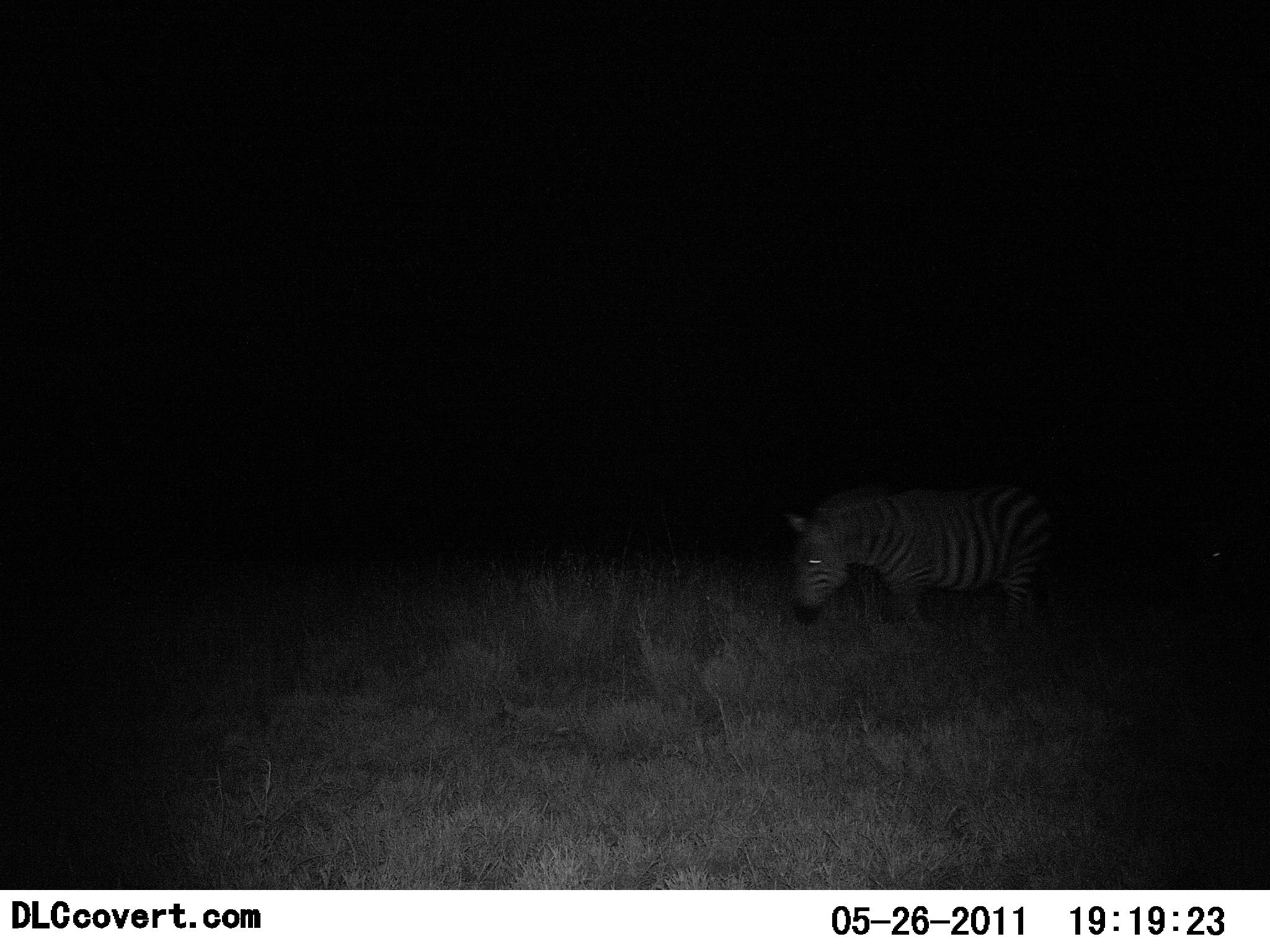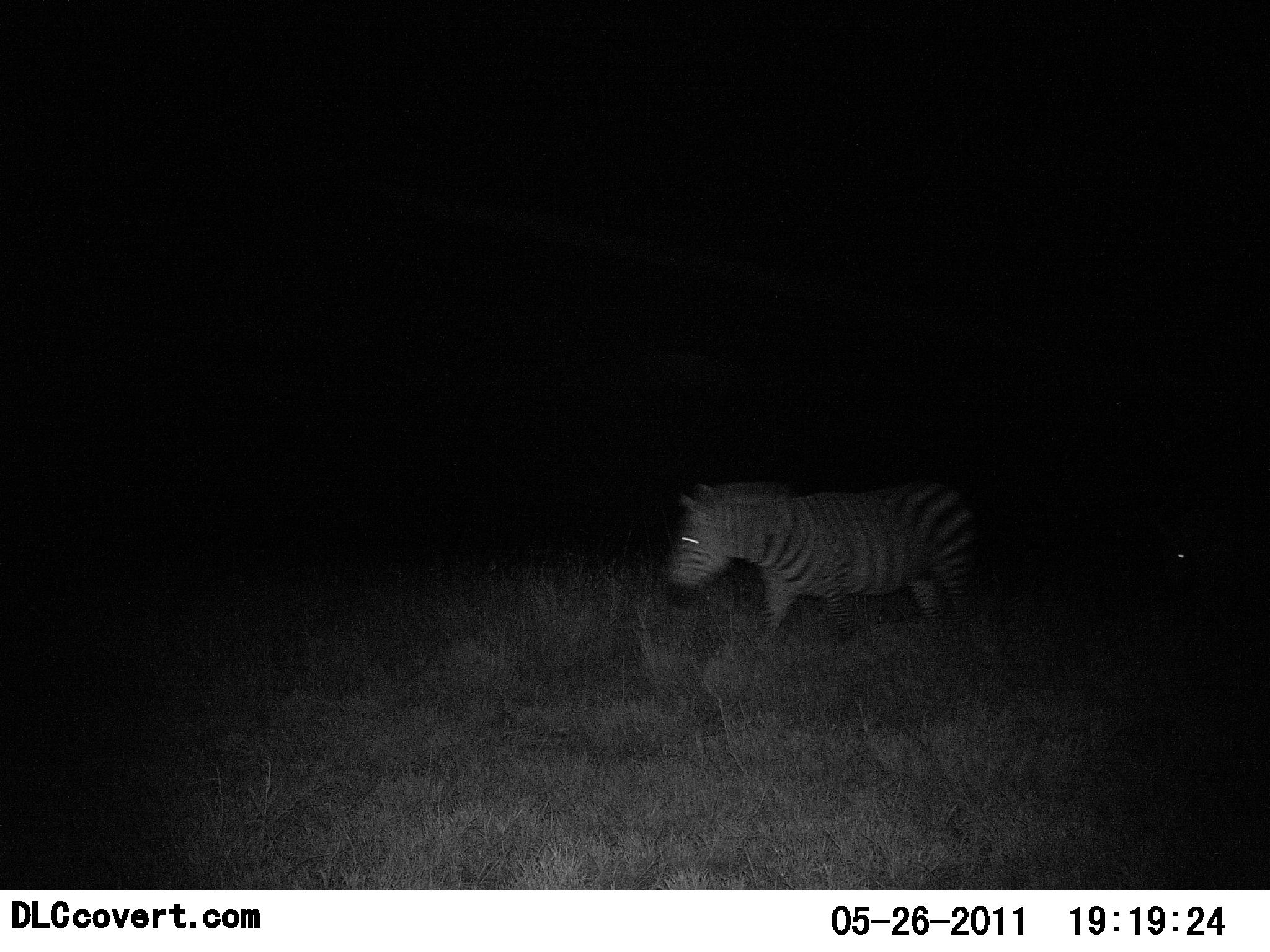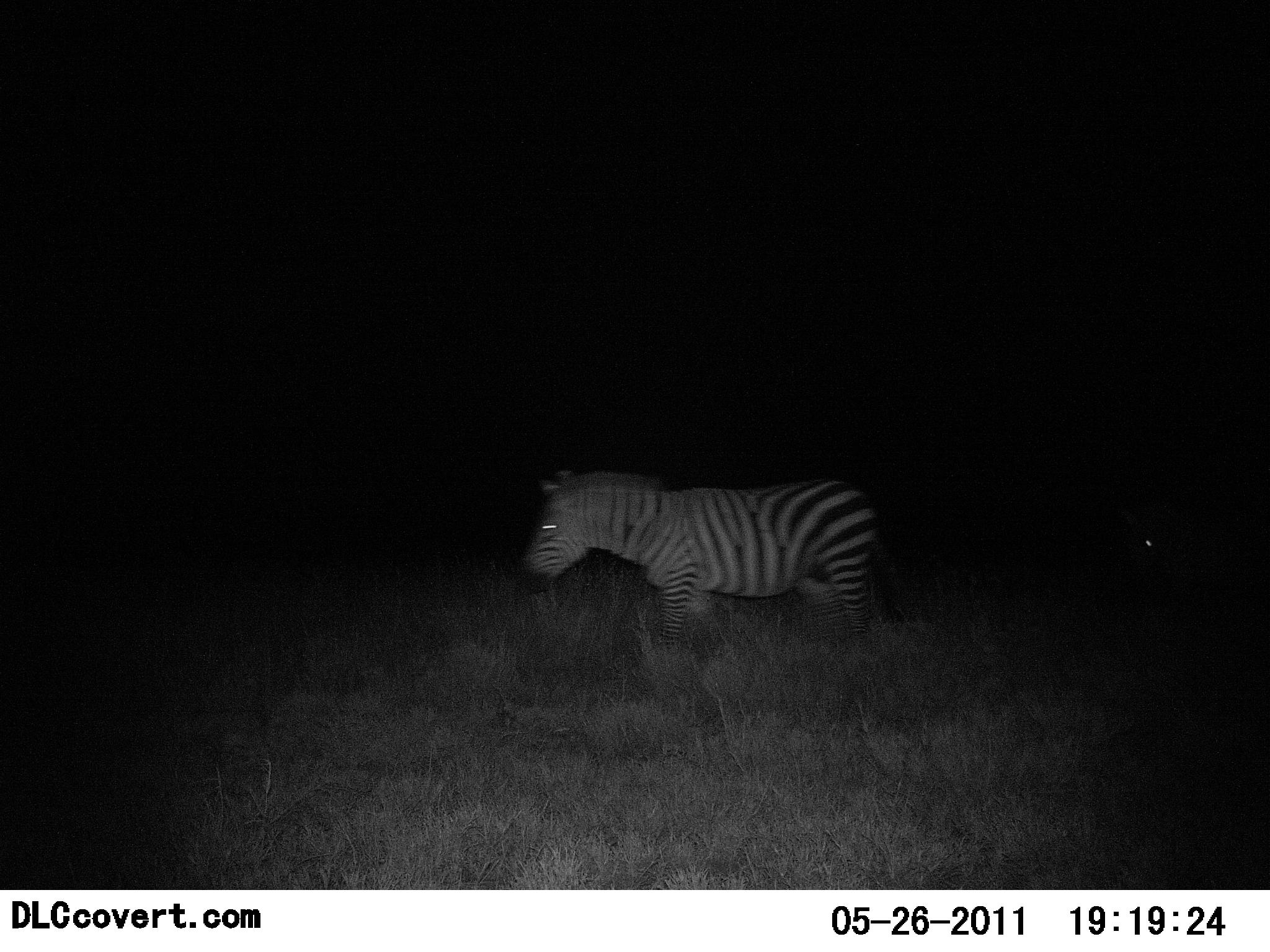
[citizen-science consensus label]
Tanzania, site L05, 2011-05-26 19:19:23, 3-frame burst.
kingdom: Animalia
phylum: Chordata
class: Mammalia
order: Perissodactyla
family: Equidae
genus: Equus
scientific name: Equus quagga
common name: plains zebra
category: zebra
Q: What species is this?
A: Zebra (plains zebra) (Equus quagga).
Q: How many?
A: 2.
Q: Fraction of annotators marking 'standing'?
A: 9%.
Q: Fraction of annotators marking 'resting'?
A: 0%.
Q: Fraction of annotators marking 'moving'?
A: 91%.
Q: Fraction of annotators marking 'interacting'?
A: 0%.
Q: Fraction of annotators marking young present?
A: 0%.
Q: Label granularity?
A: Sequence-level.